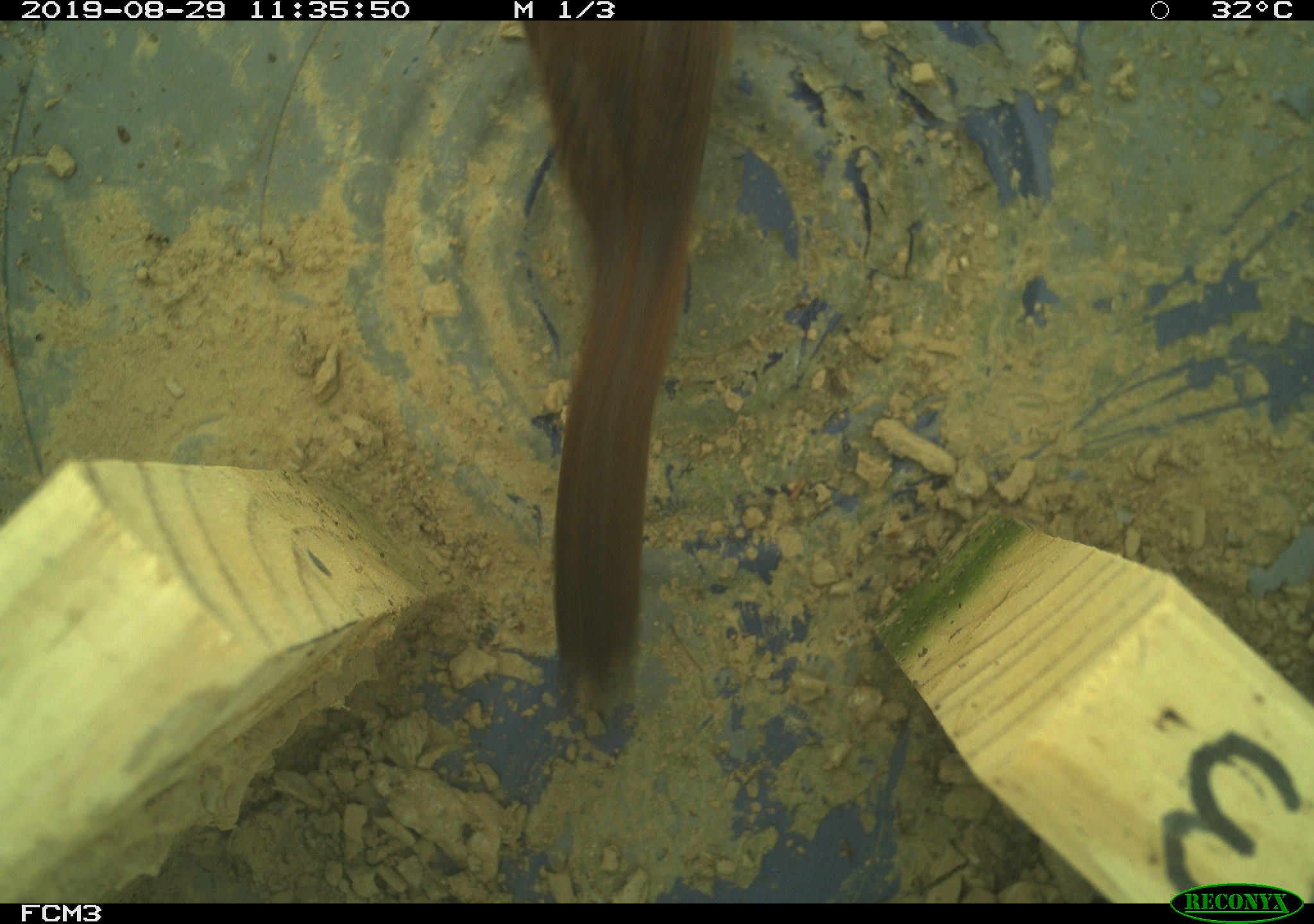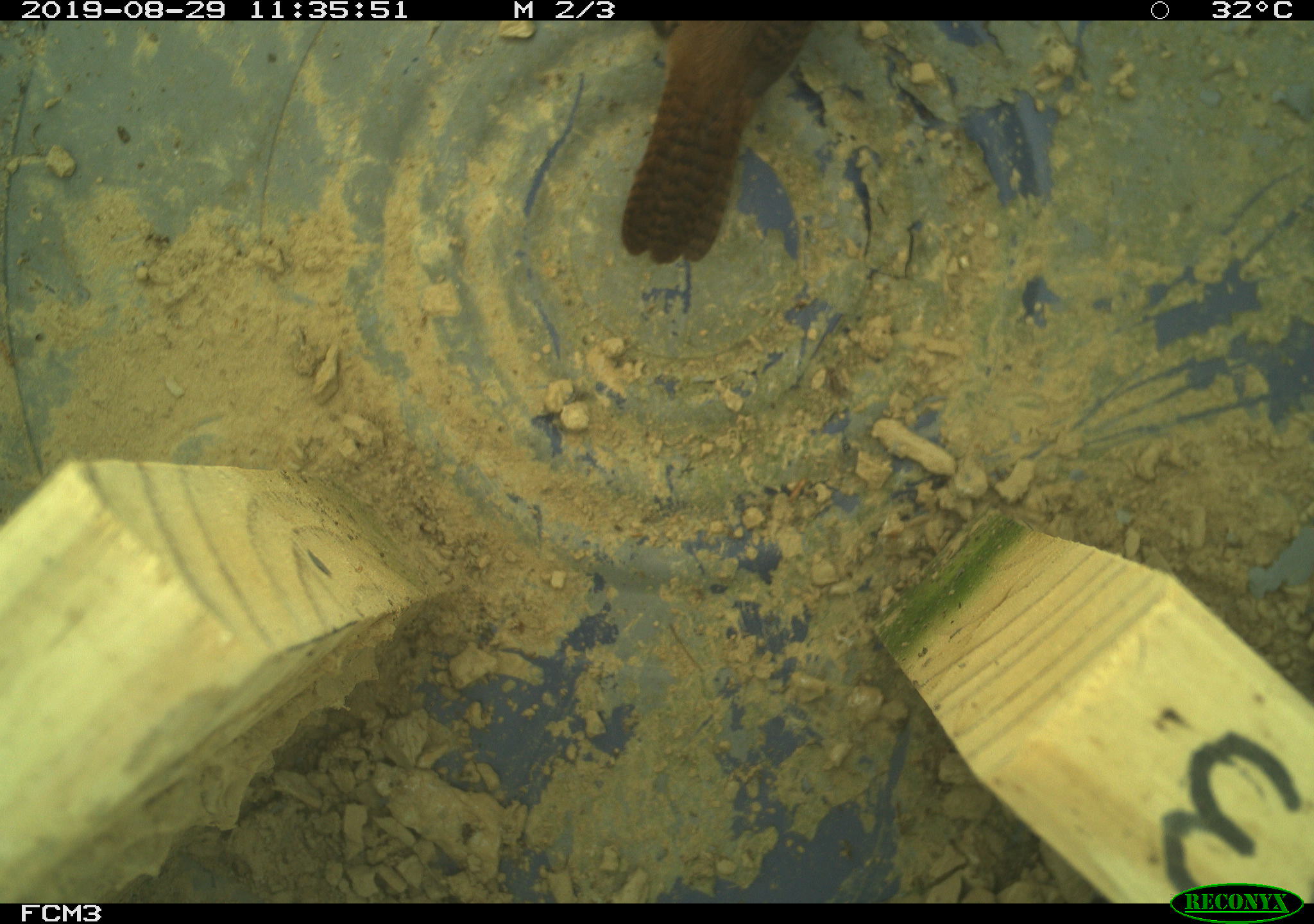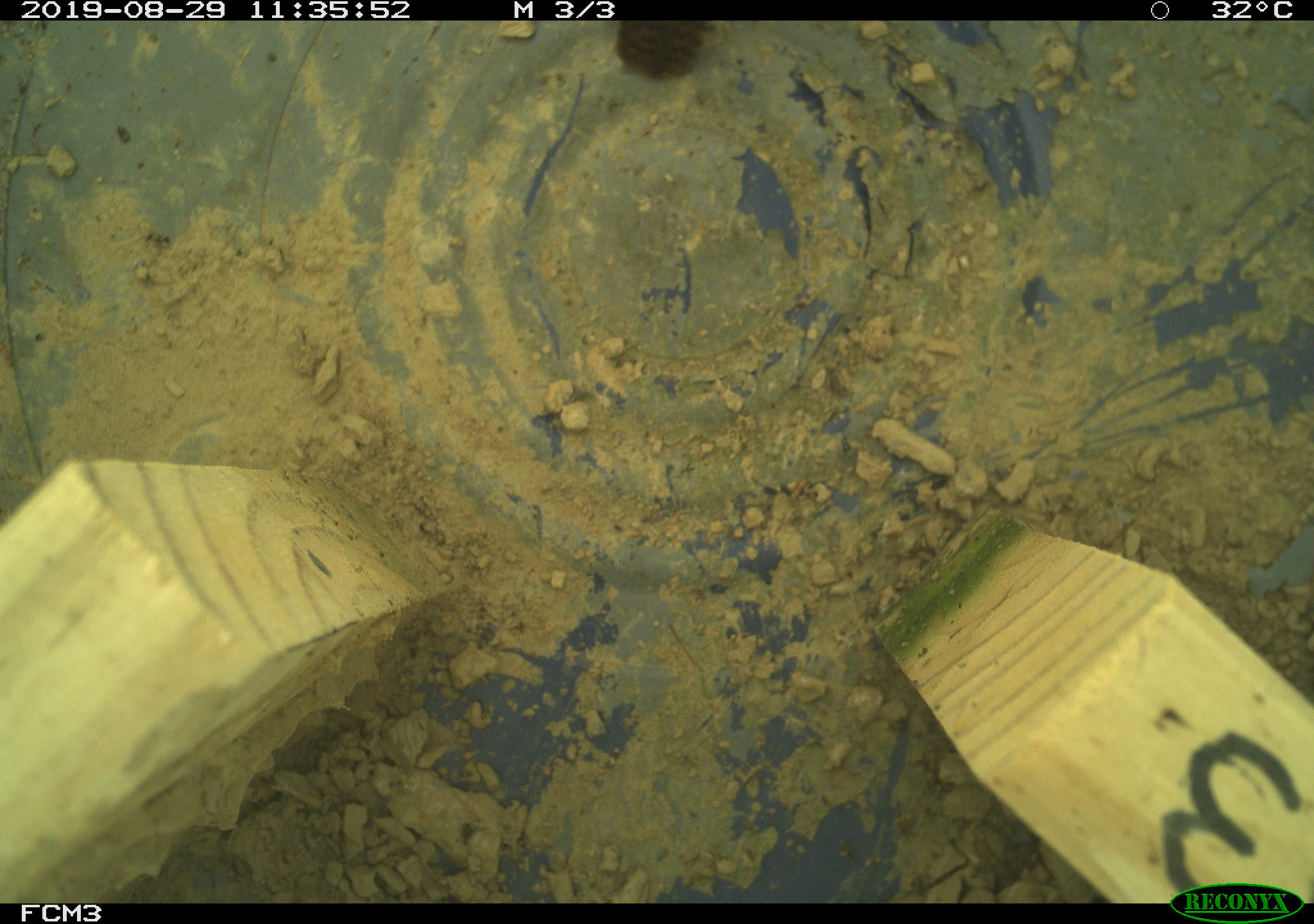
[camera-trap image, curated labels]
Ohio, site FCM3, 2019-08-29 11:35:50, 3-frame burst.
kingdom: Animalia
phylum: Chordata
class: Aves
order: Passeriformes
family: Troglodytidae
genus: Troglodytes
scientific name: Troglodytes aedon aedon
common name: northern house wren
Northern house wren (Troglodytes aedon aedon).